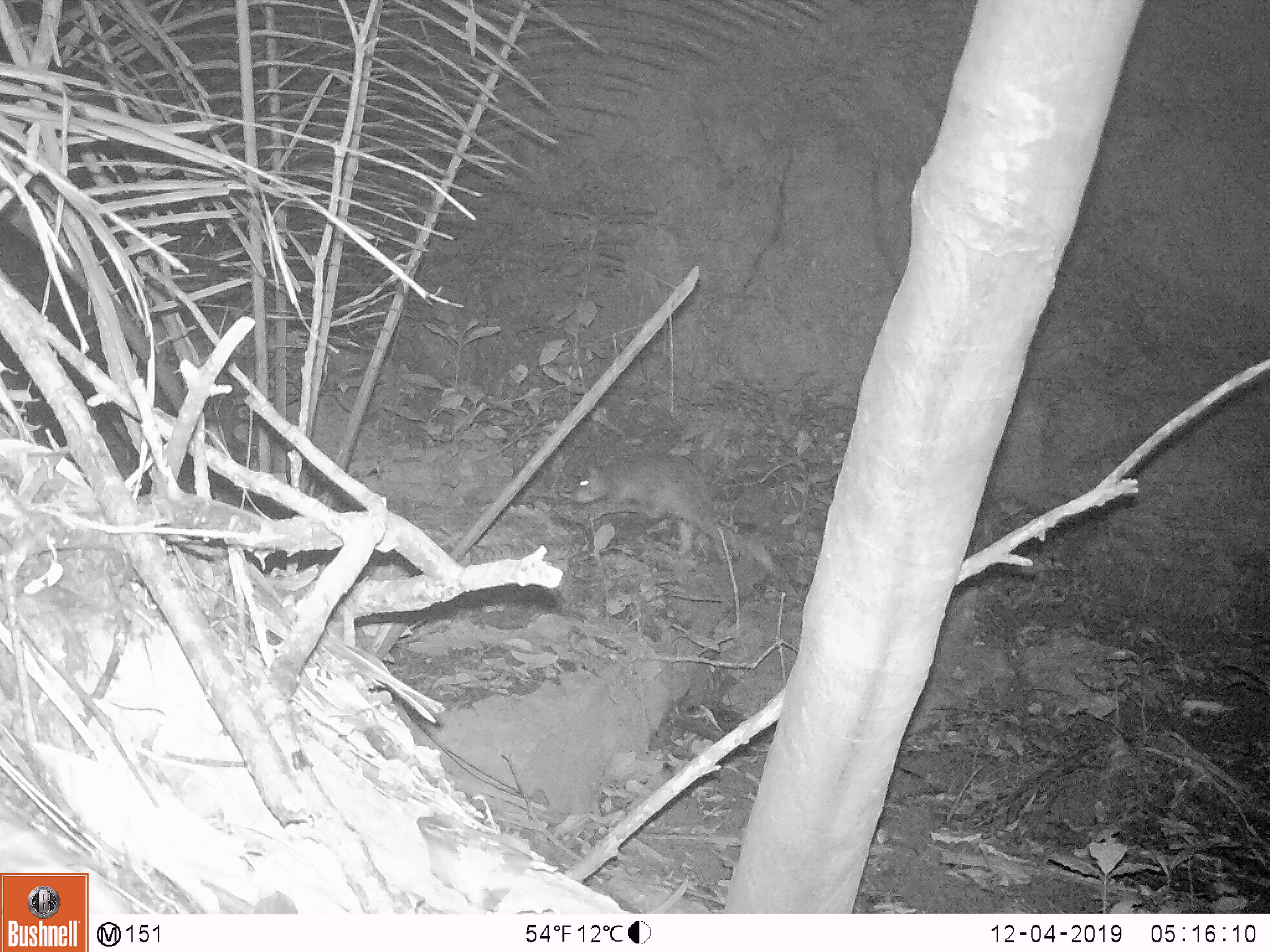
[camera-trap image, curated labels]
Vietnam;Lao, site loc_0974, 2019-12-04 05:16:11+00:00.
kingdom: Animalia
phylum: Chordata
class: Mammalia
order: Rodentia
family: Hystricidae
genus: Atherurus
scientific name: Atherurus macrourus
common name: asiatic brush-tailed porcupine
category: asiatic brush tailed porcupine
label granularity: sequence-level